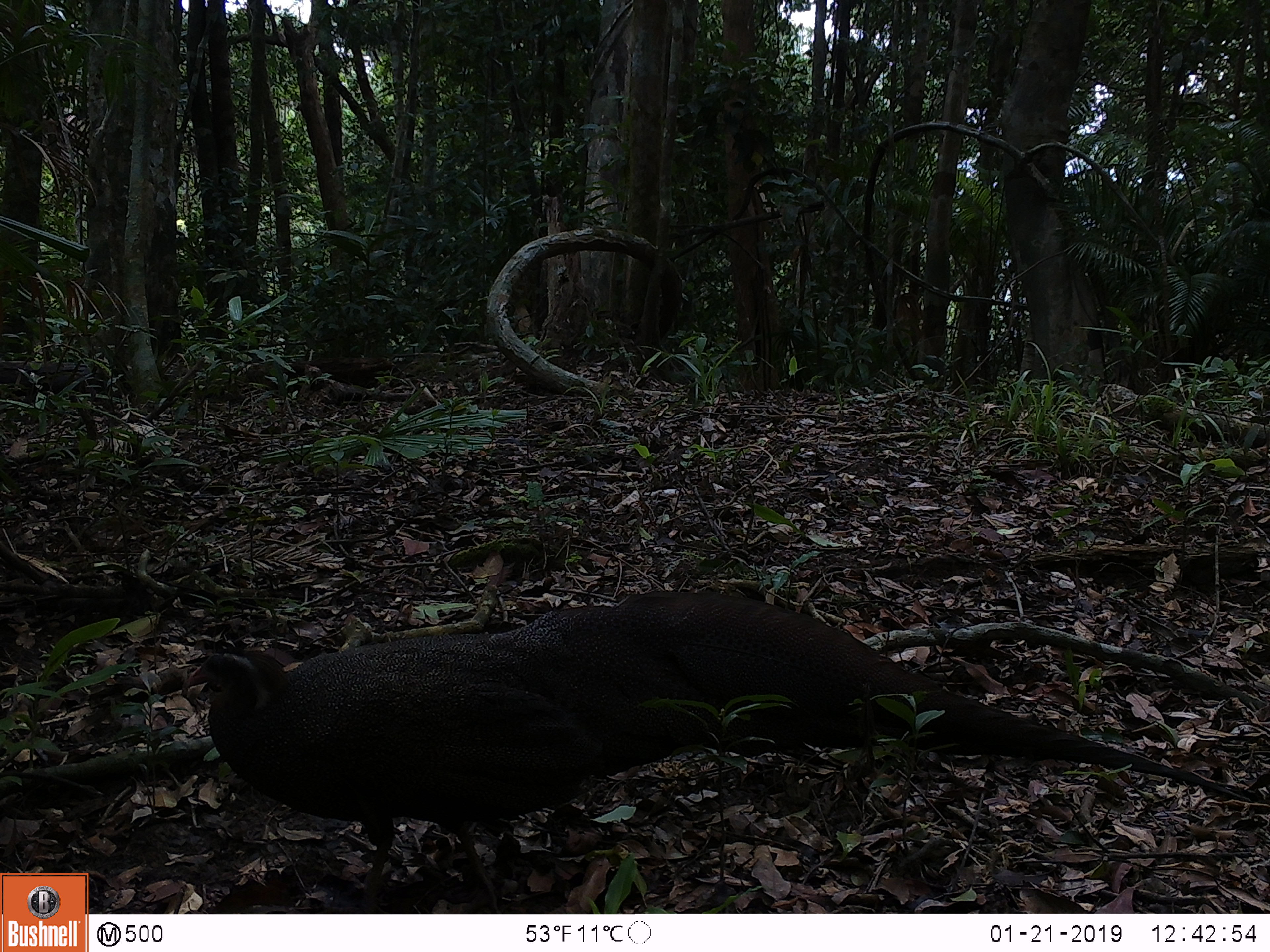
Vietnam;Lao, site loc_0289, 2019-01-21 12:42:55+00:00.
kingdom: Animalia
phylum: Chordata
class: Aves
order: Galliformes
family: Phasianidae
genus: Rheinardia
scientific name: Rheinardia ocellata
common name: crested argus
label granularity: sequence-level